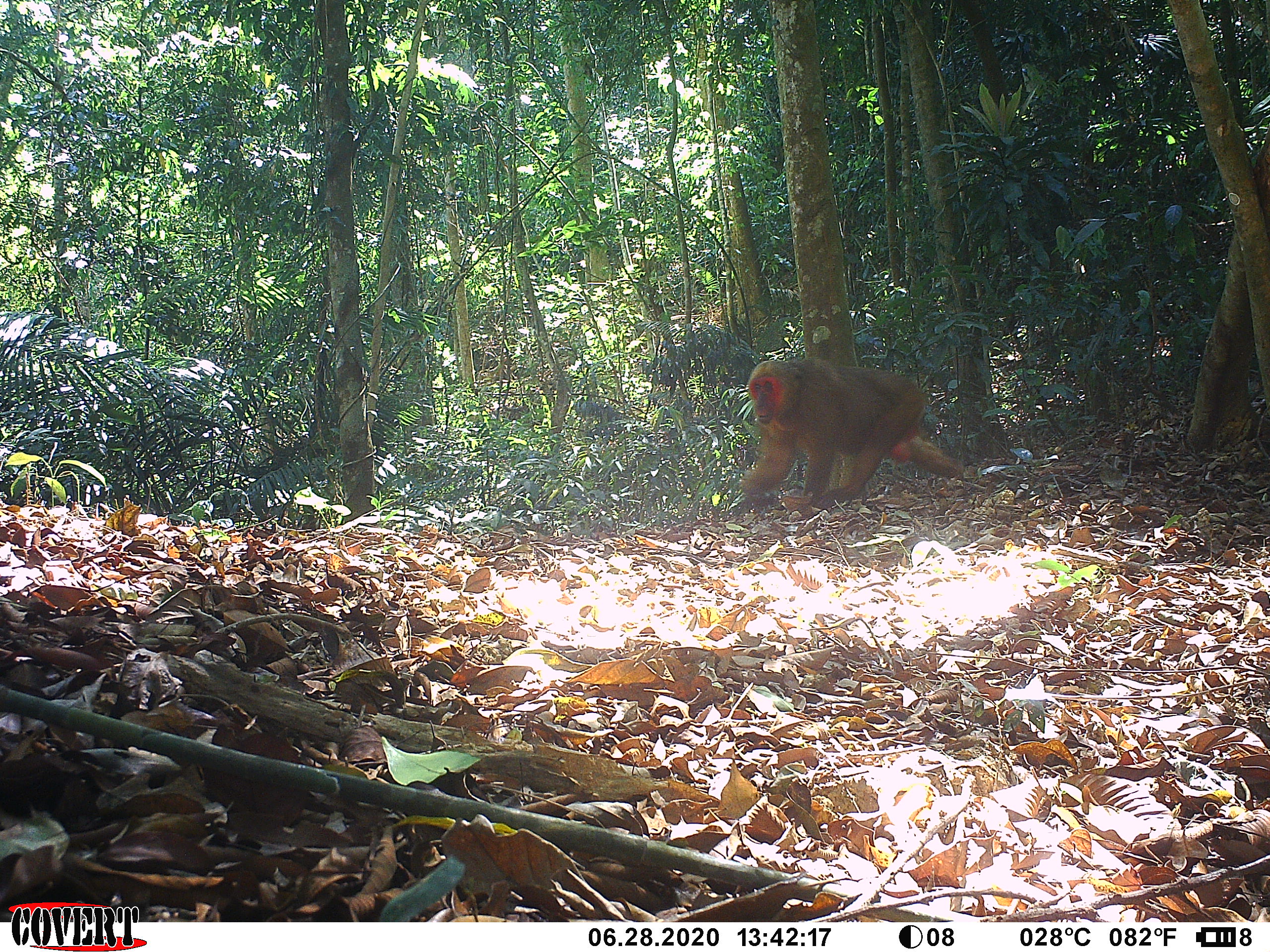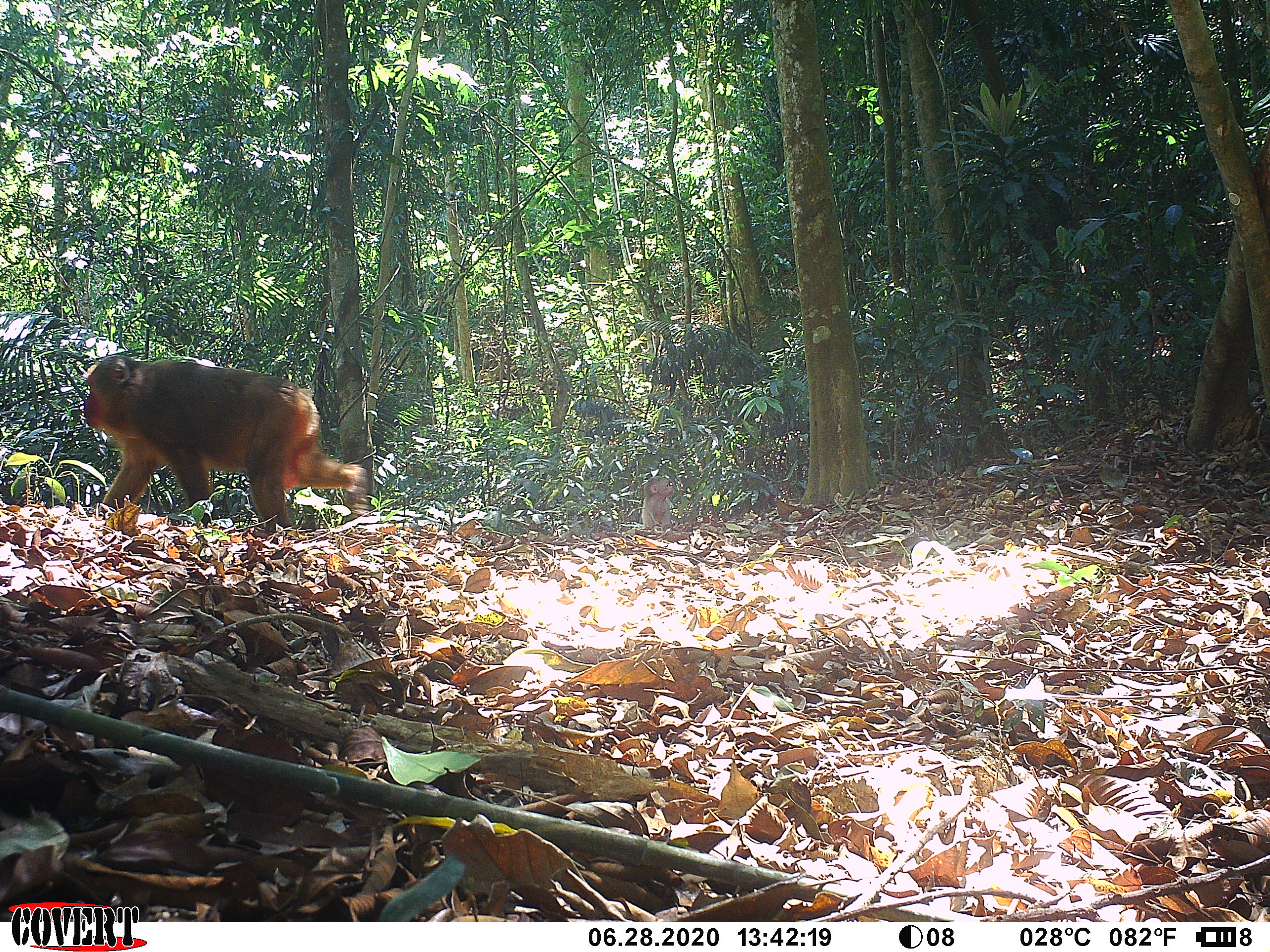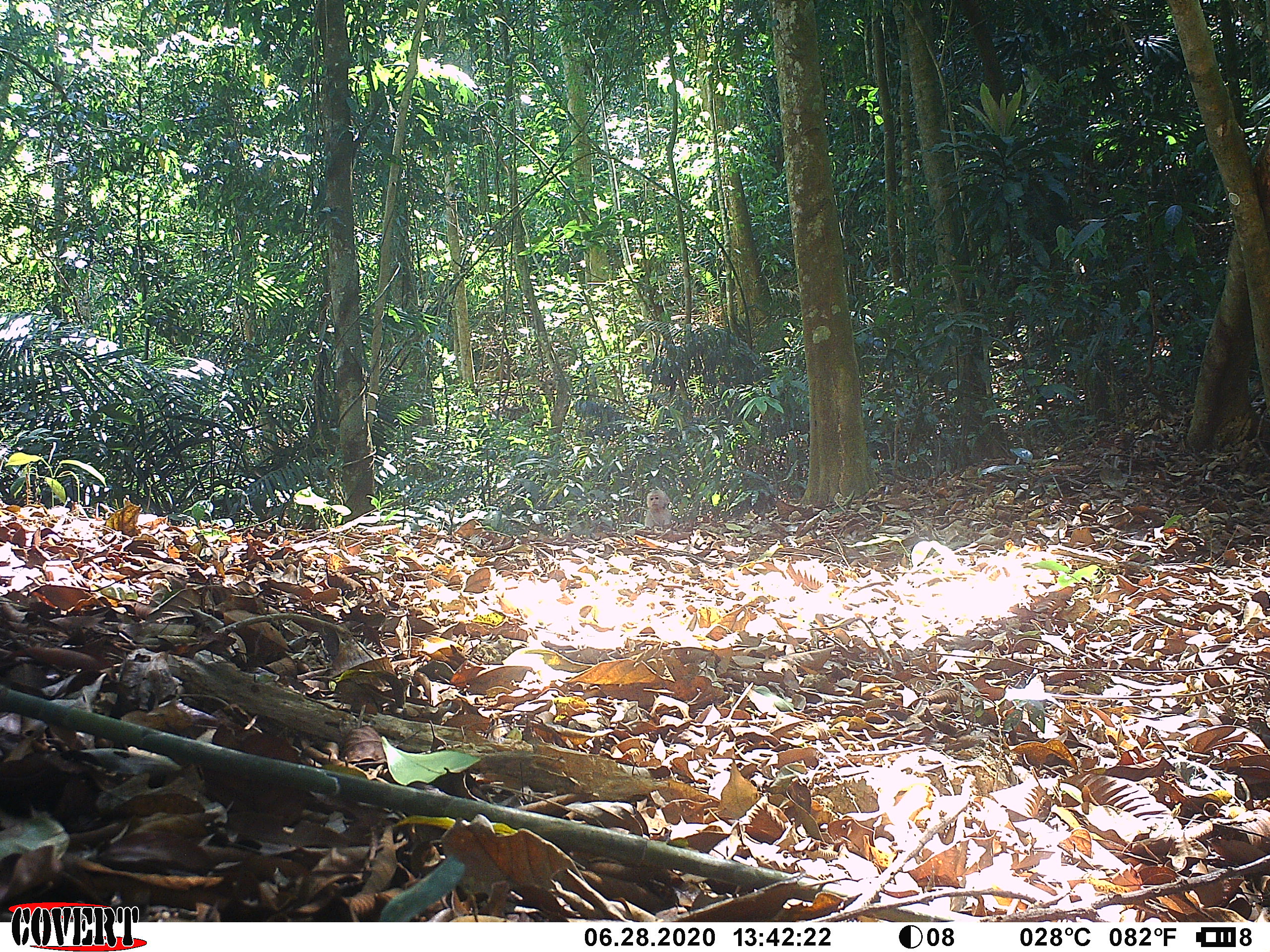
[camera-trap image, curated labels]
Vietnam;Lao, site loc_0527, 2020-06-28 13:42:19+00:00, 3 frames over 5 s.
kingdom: Animalia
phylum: Chordata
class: Mammalia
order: Primates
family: Cercopithecidae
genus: Macaca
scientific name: Macaca arctoides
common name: stump-tailed macaque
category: stump tailed macaque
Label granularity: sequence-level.